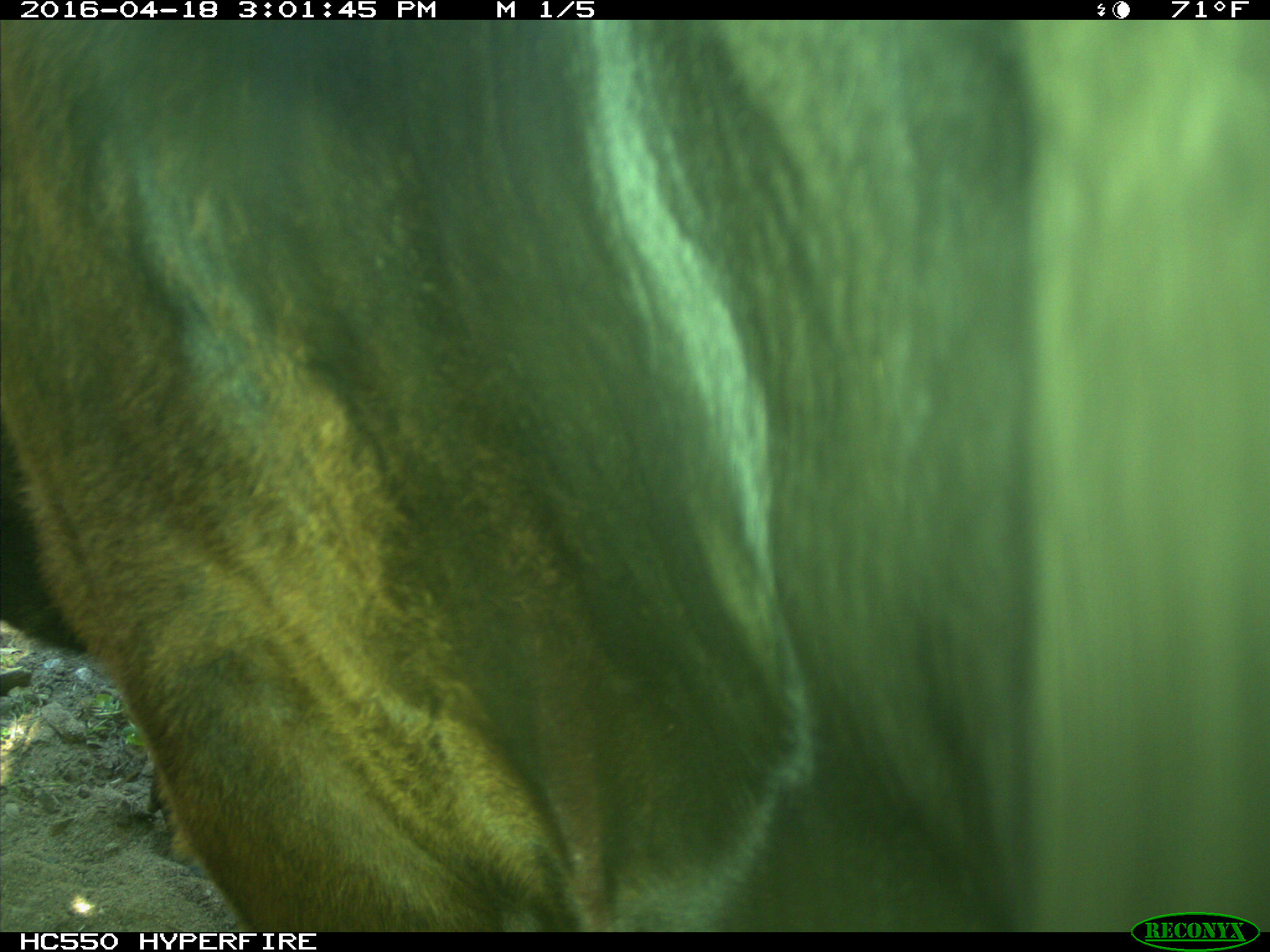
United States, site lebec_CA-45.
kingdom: Animalia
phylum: Chordata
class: Mammalia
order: Artiodactyla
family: Bovidae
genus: Bos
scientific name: Bos taurus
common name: domestic cow